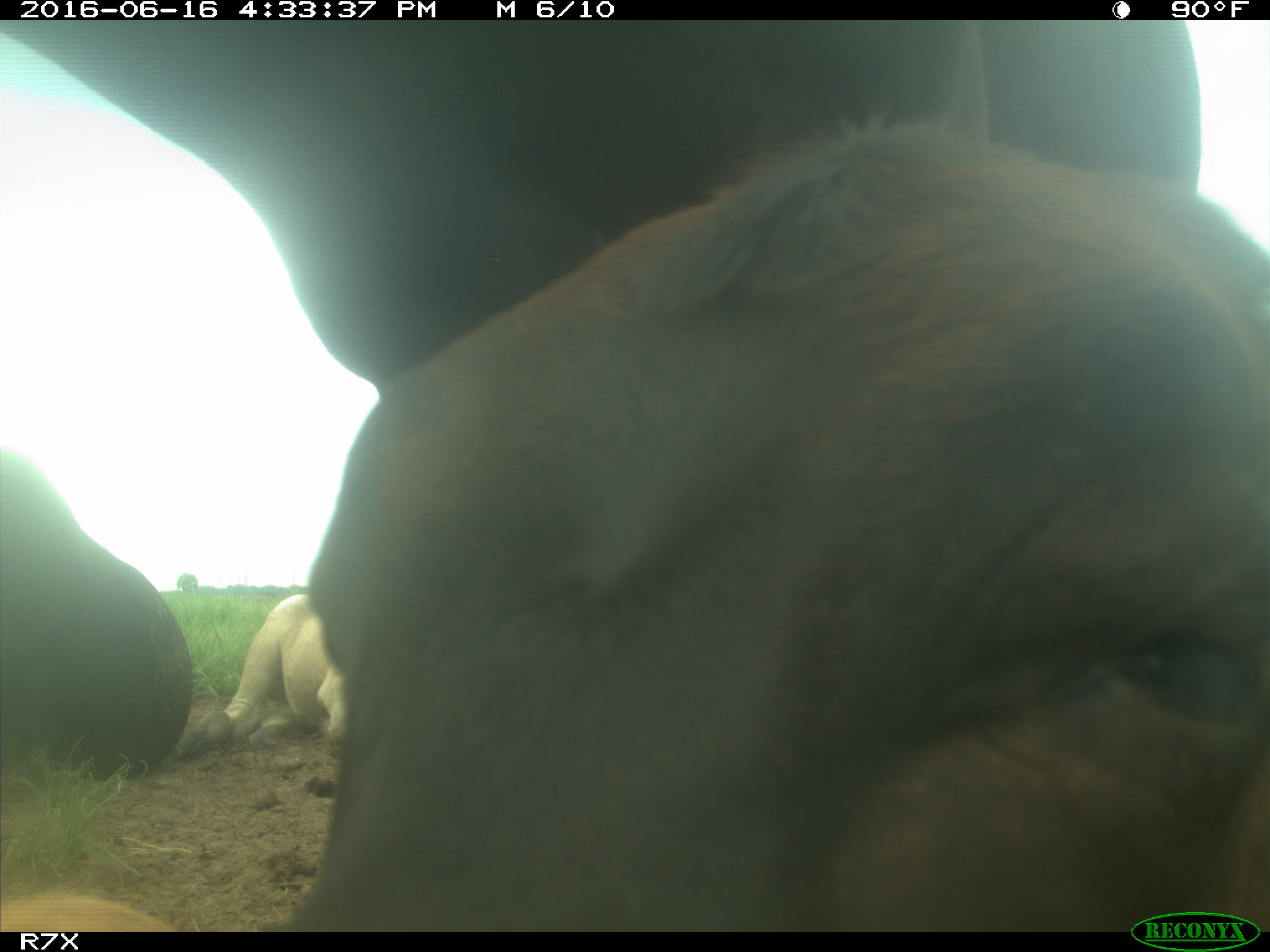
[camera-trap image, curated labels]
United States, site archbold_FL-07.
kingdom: Animalia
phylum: Chordata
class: Mammalia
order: Artiodactyla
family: Bovidae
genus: Bos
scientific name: Bos taurus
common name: domestic cow